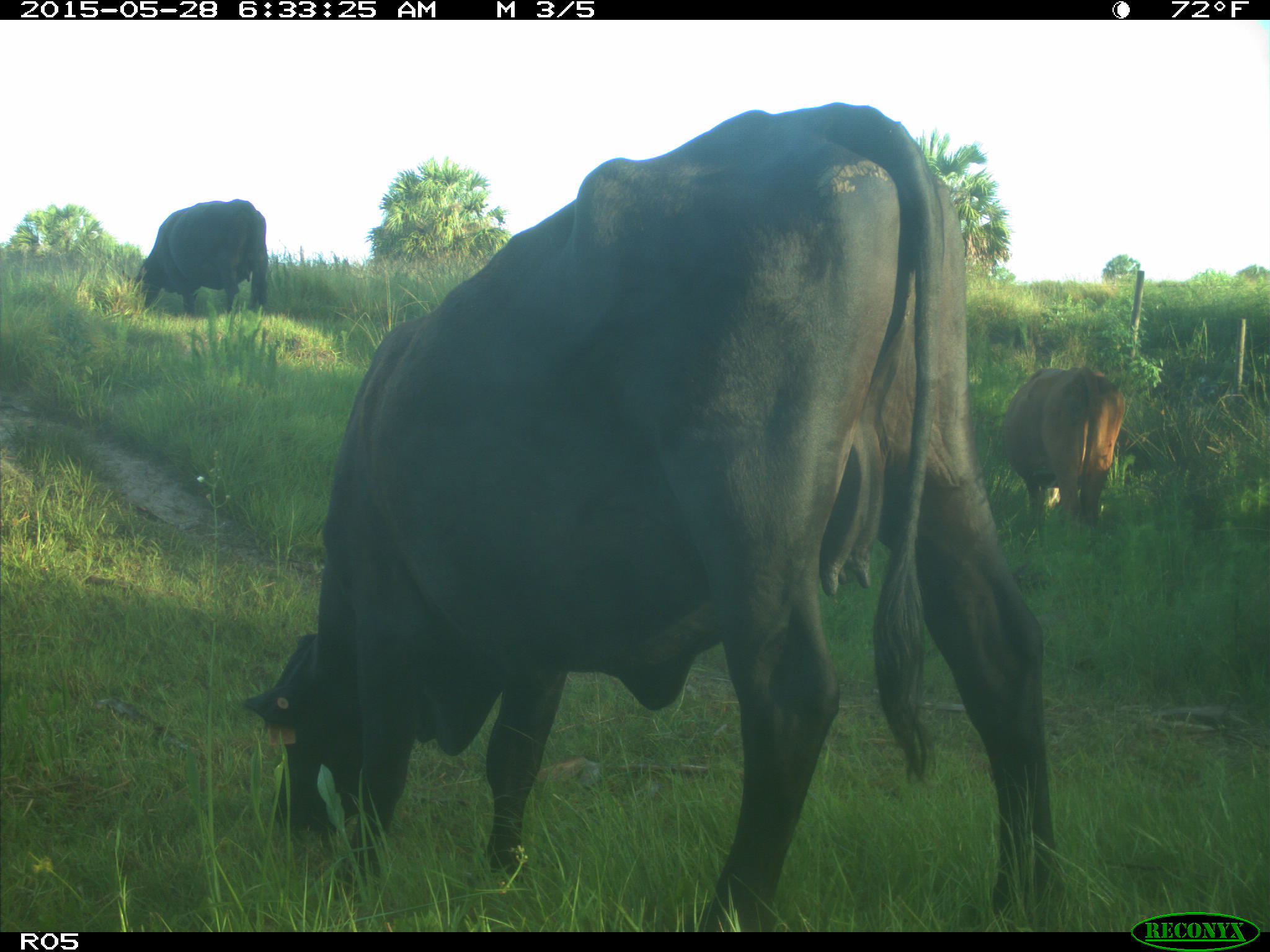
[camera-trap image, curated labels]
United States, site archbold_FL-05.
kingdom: Animalia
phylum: Chordata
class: Mammalia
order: Artiodactyla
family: Bovidae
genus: Bos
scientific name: Bos taurus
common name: domestic cow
Bos taurus (domestic cow).